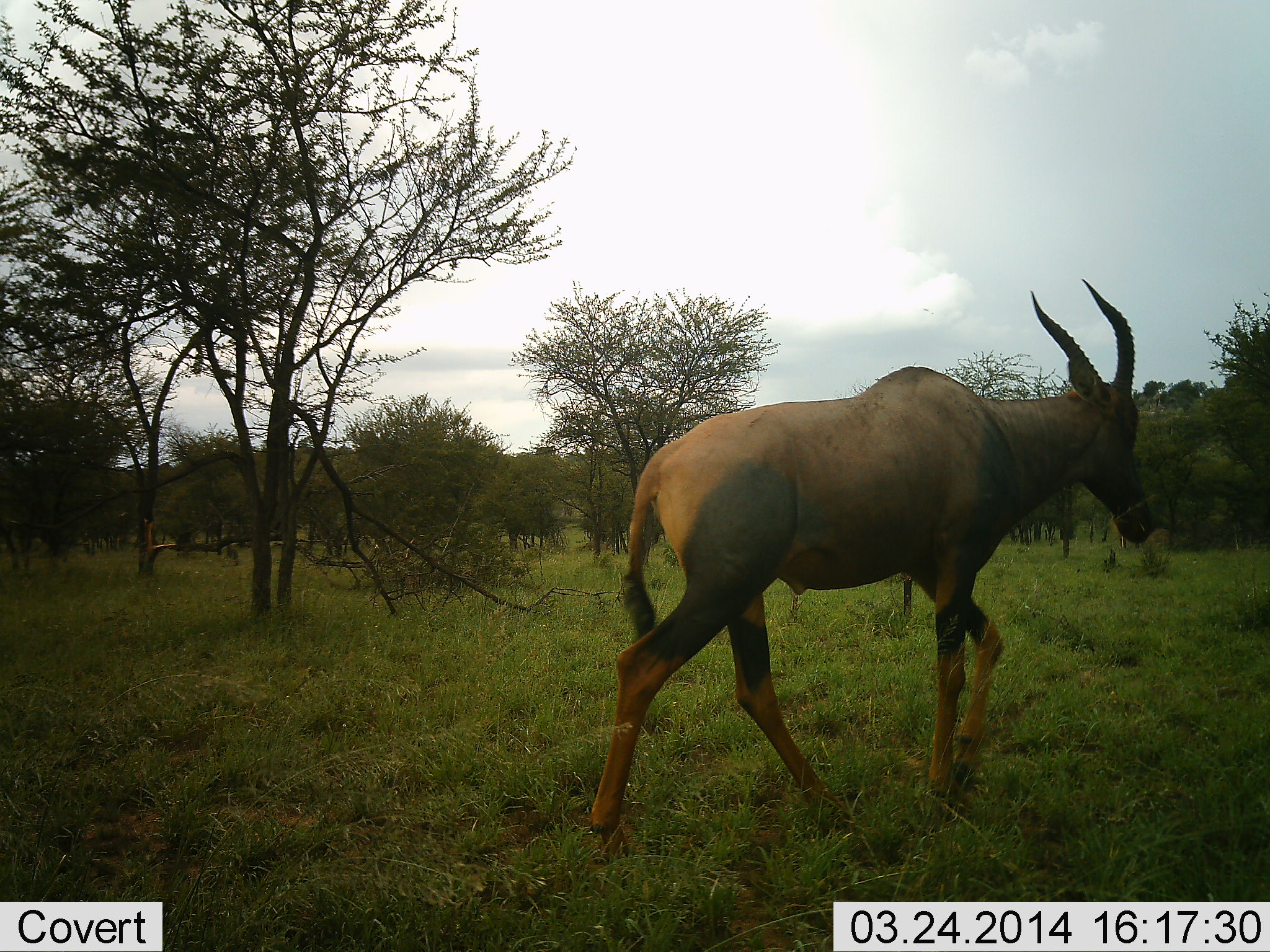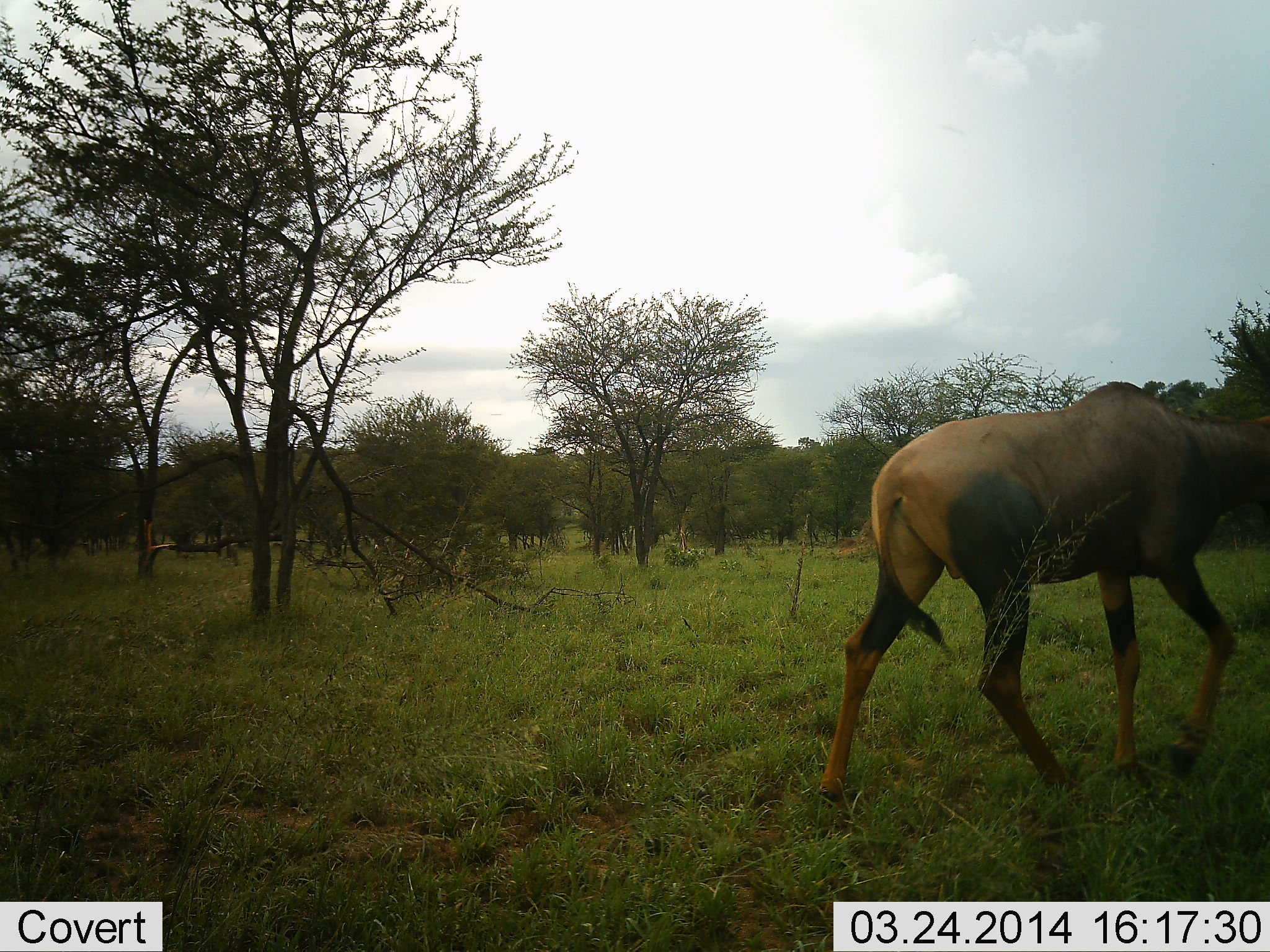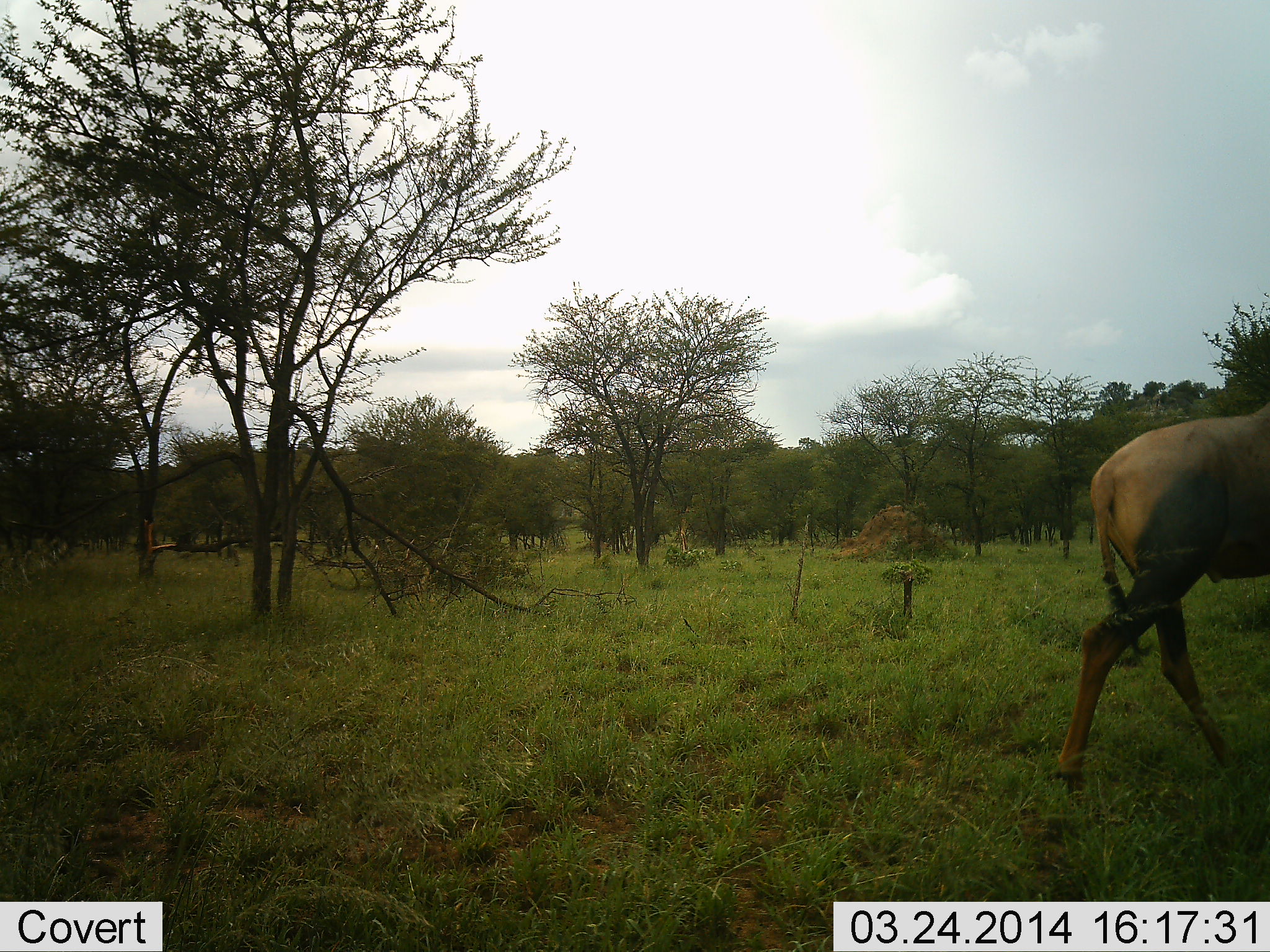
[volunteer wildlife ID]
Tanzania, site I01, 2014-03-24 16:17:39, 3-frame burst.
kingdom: Animalia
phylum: Chordata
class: Mammalia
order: Artiodactyla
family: Bovidae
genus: Damaliscus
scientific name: Damaliscus lunatus jimela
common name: topi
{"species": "topi (Damaliscus lunatus jimela)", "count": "1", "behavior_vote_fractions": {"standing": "0%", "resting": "0%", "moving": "100%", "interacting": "0%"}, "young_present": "0%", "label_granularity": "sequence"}